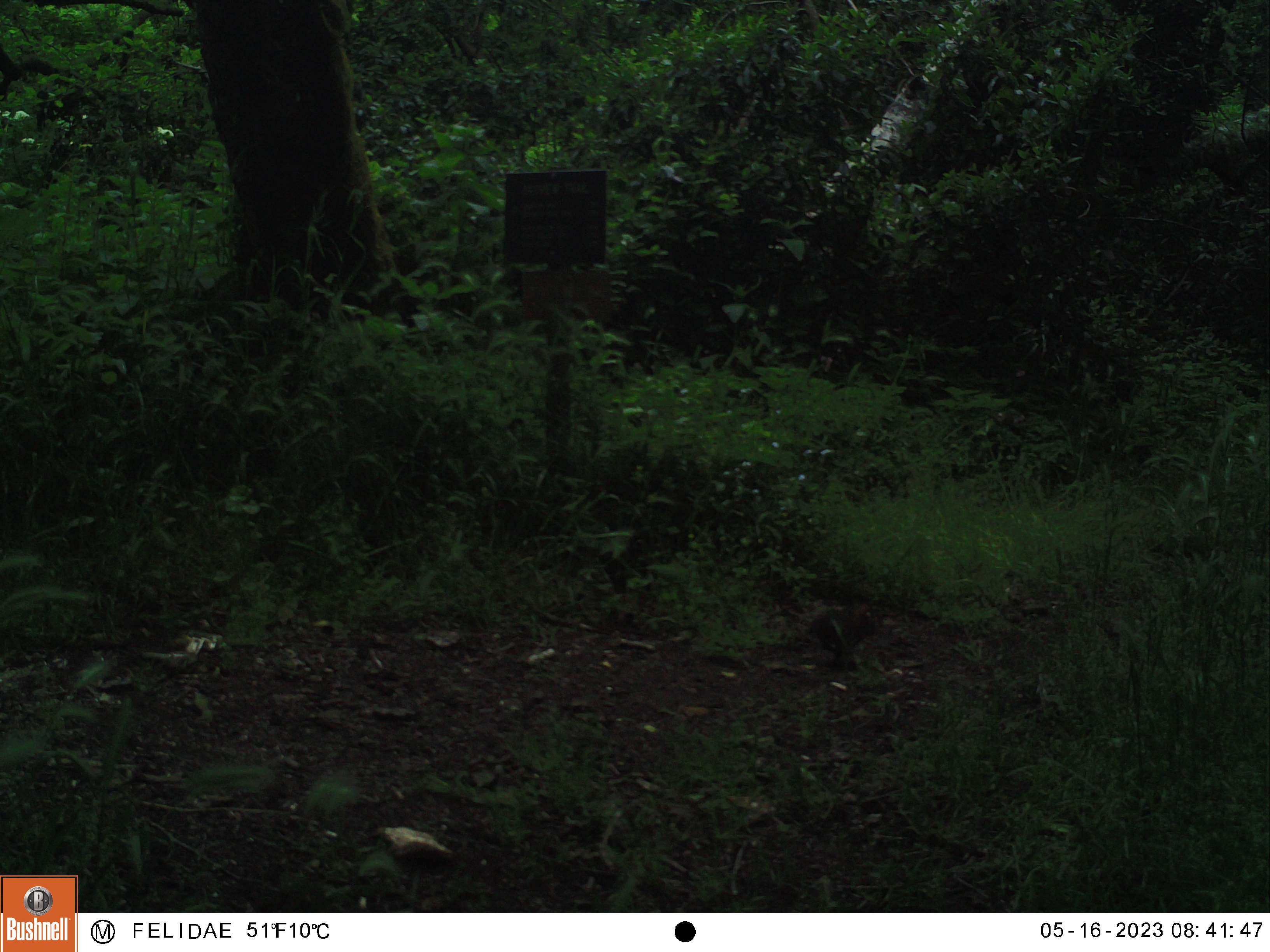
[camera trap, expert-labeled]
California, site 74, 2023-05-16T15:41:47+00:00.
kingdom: Animalia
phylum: Chordata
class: Mammalia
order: Rodentia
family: Sciuridae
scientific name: Sciuridae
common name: squirrel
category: unknown squirrel